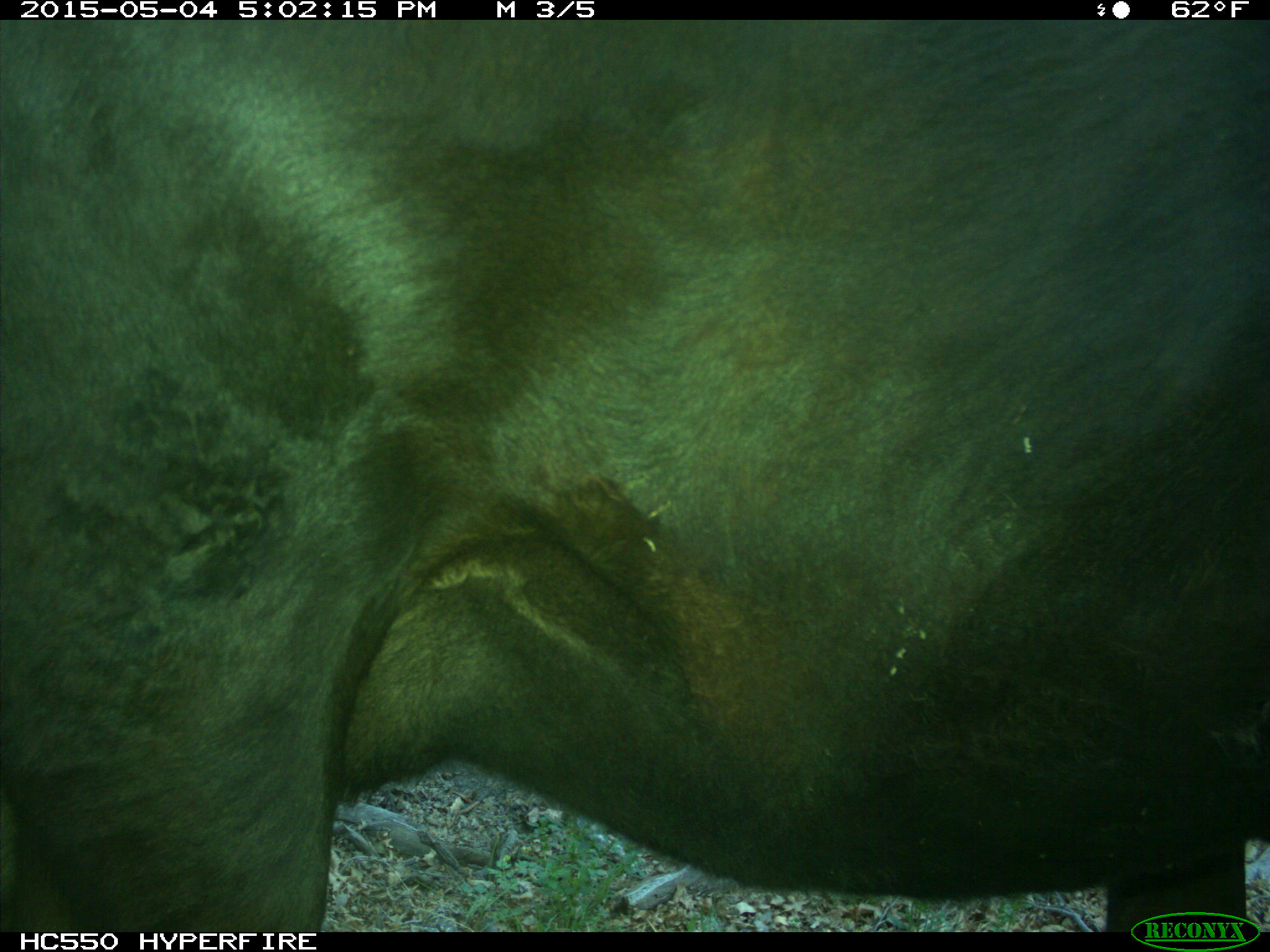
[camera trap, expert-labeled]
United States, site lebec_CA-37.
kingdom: Animalia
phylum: Chordata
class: Mammalia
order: Artiodactyla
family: Bovidae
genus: Bos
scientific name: Bos taurus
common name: domestic cow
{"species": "Bos taurus (domestic cow)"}